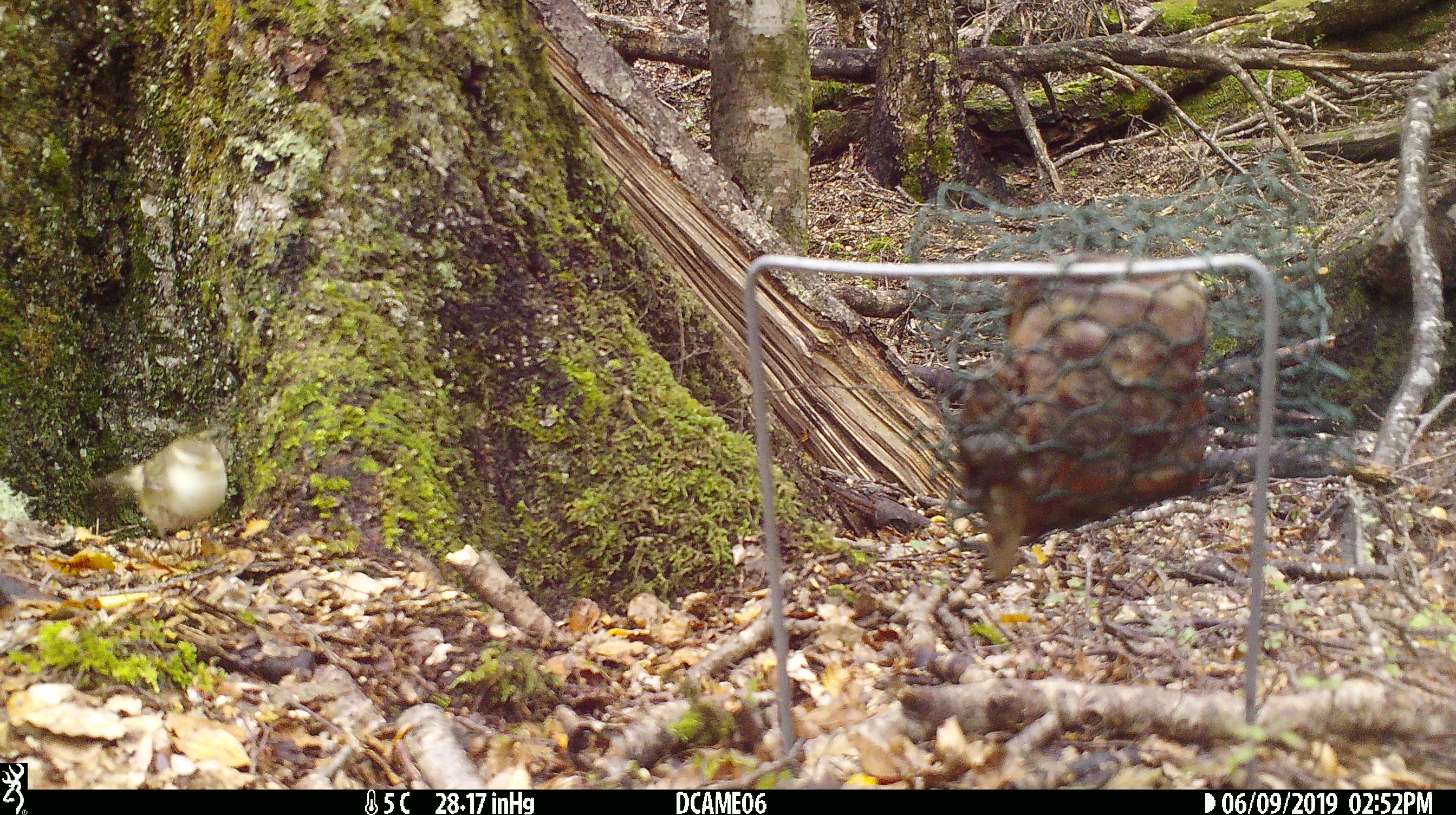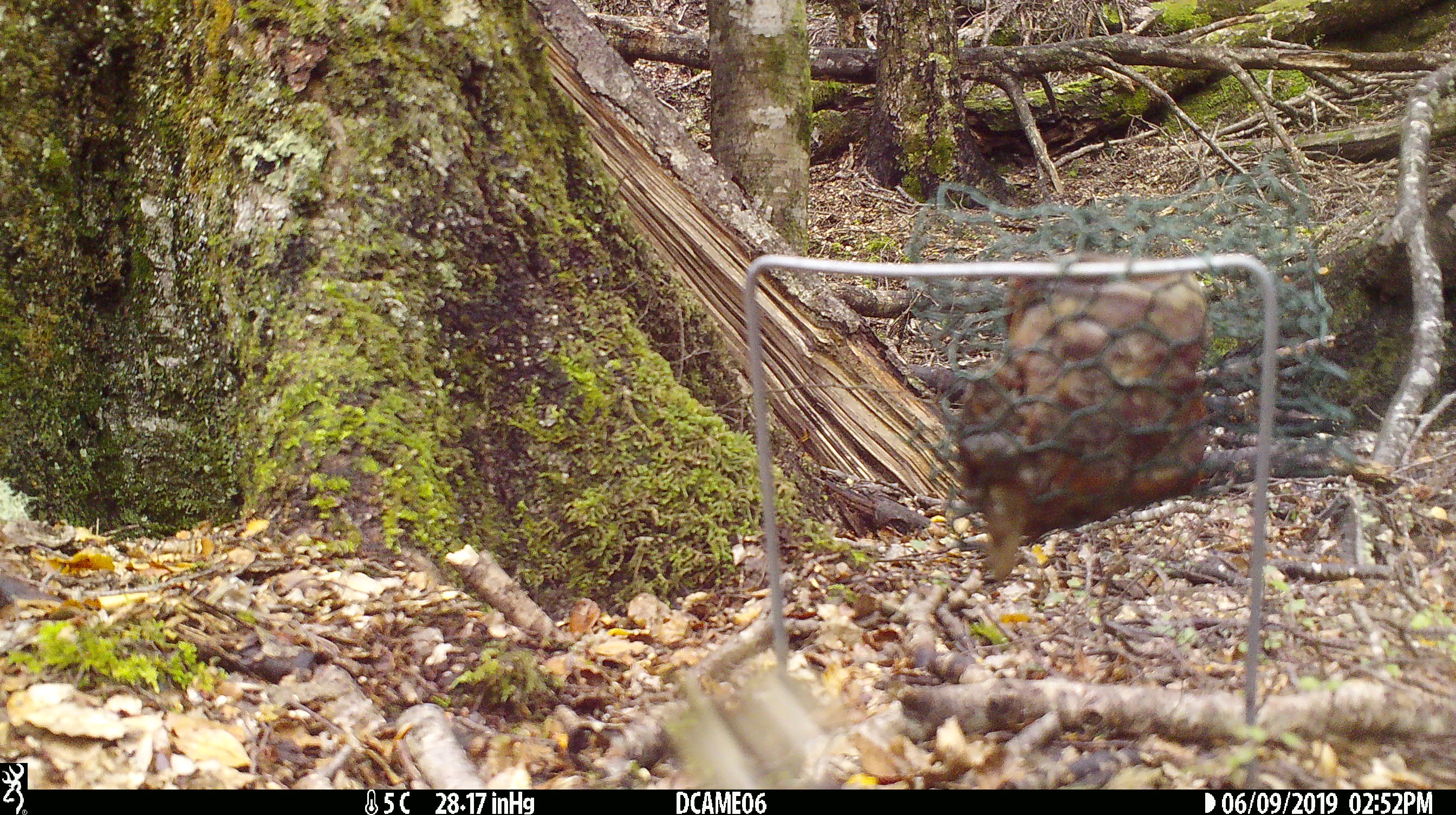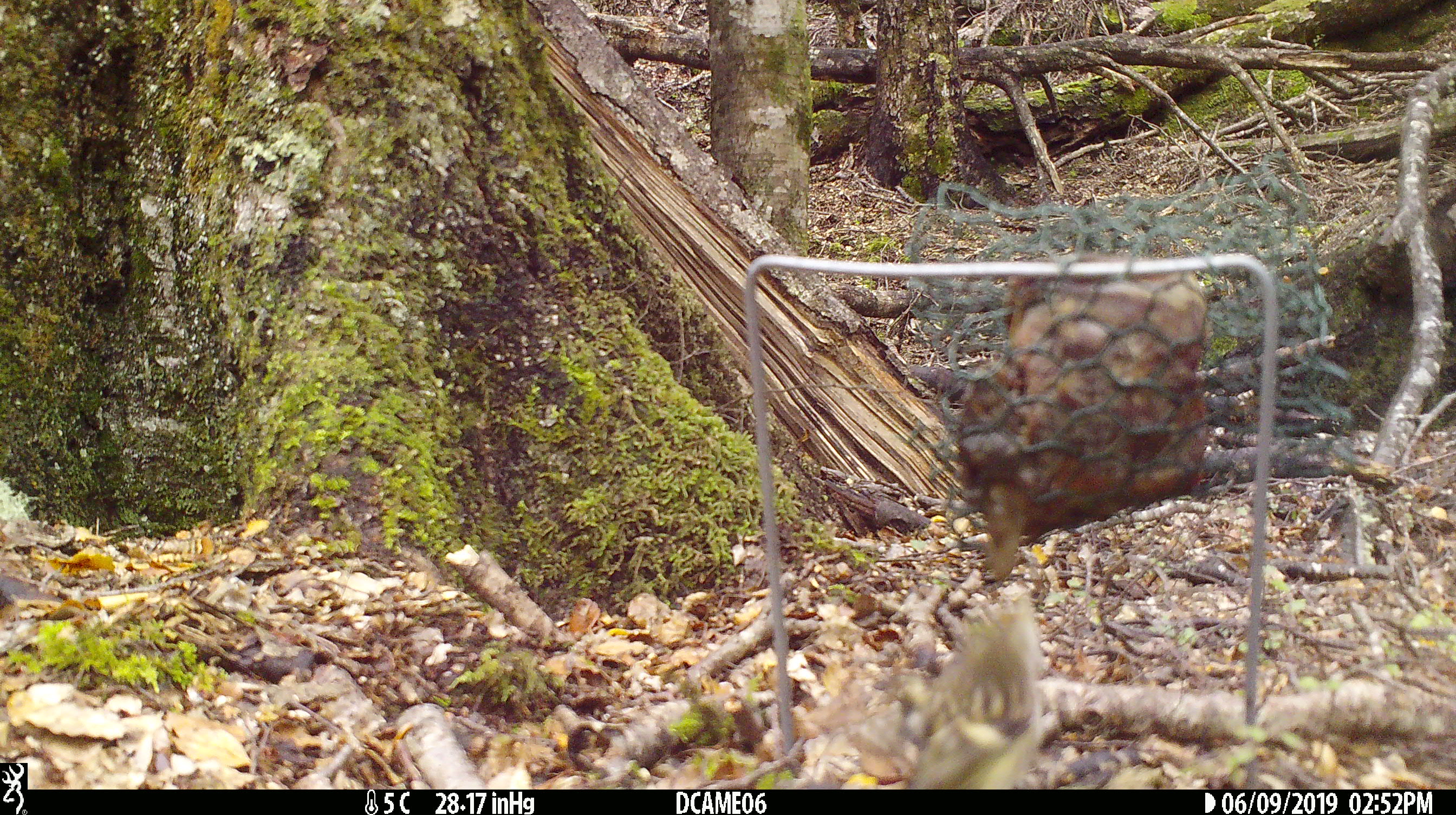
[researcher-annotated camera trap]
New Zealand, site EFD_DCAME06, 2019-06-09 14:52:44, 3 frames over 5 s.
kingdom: Animalia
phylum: Chordata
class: Aves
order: Passeriformes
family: Acanthisittidae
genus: Acanthisitta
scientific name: Acanthisitta chloris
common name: rifleman